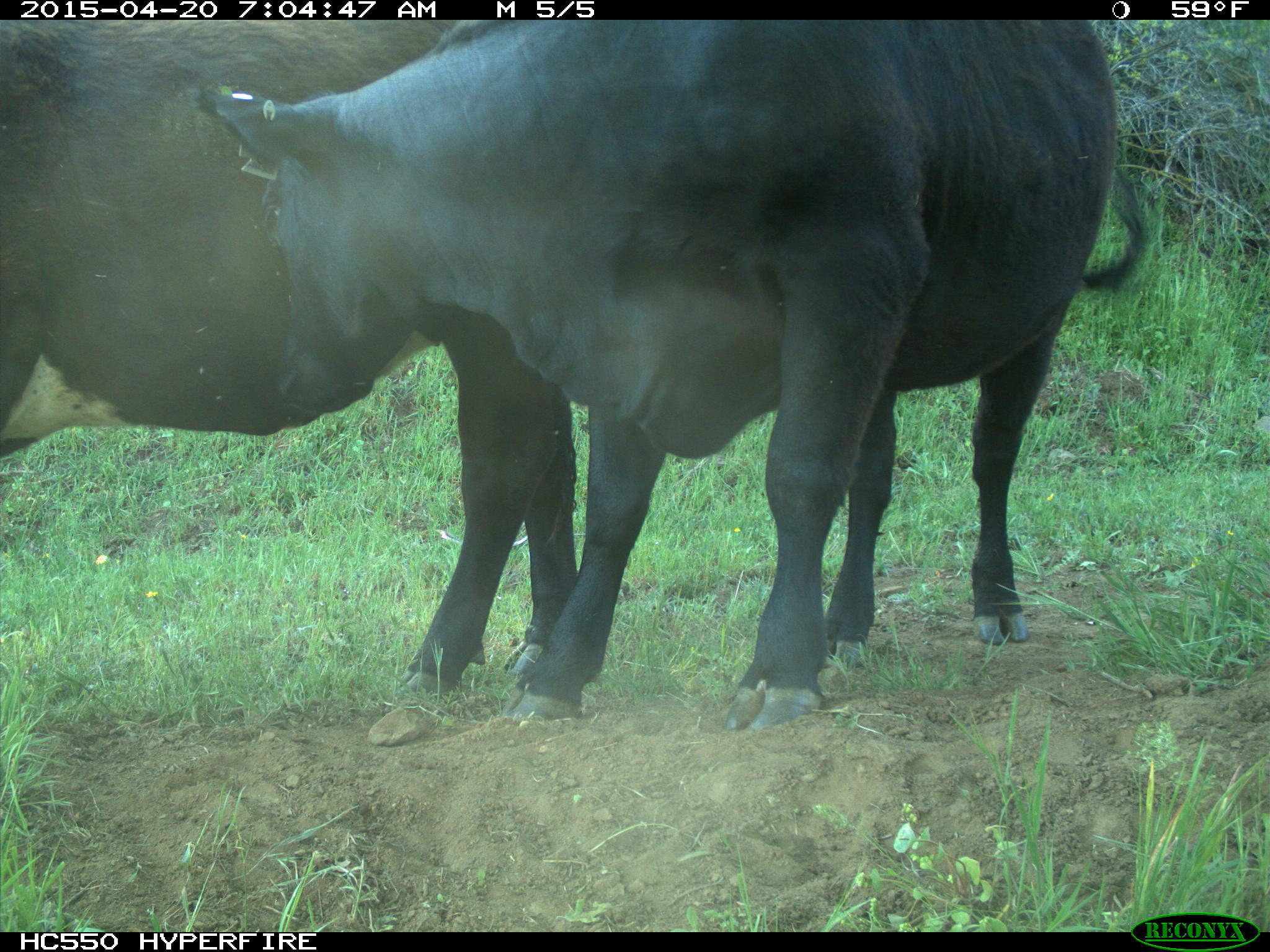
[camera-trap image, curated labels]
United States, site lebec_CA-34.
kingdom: Animalia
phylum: Chordata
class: Mammalia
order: Artiodactyla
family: Bovidae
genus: Bos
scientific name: Bos taurus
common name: domestic cow